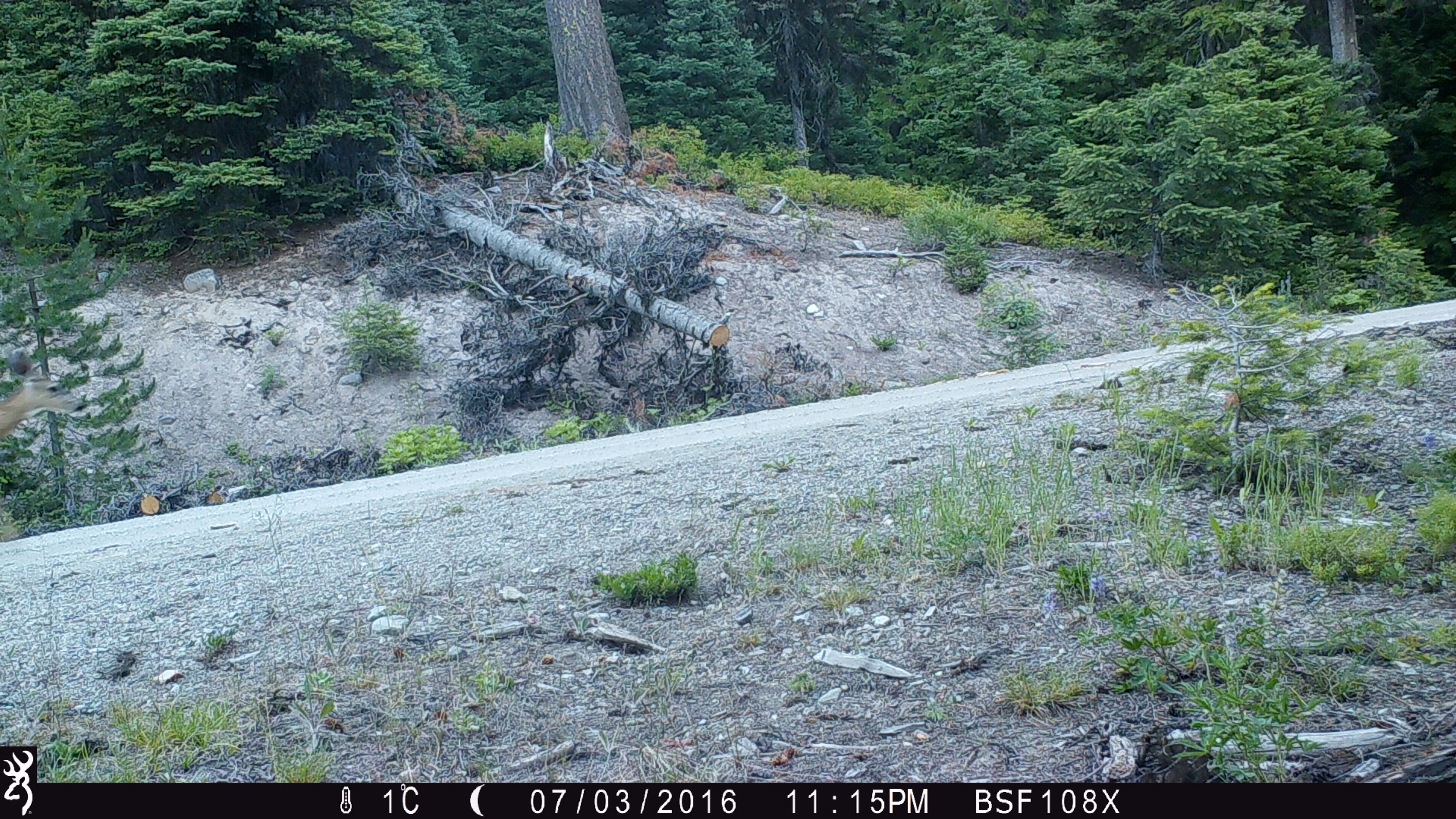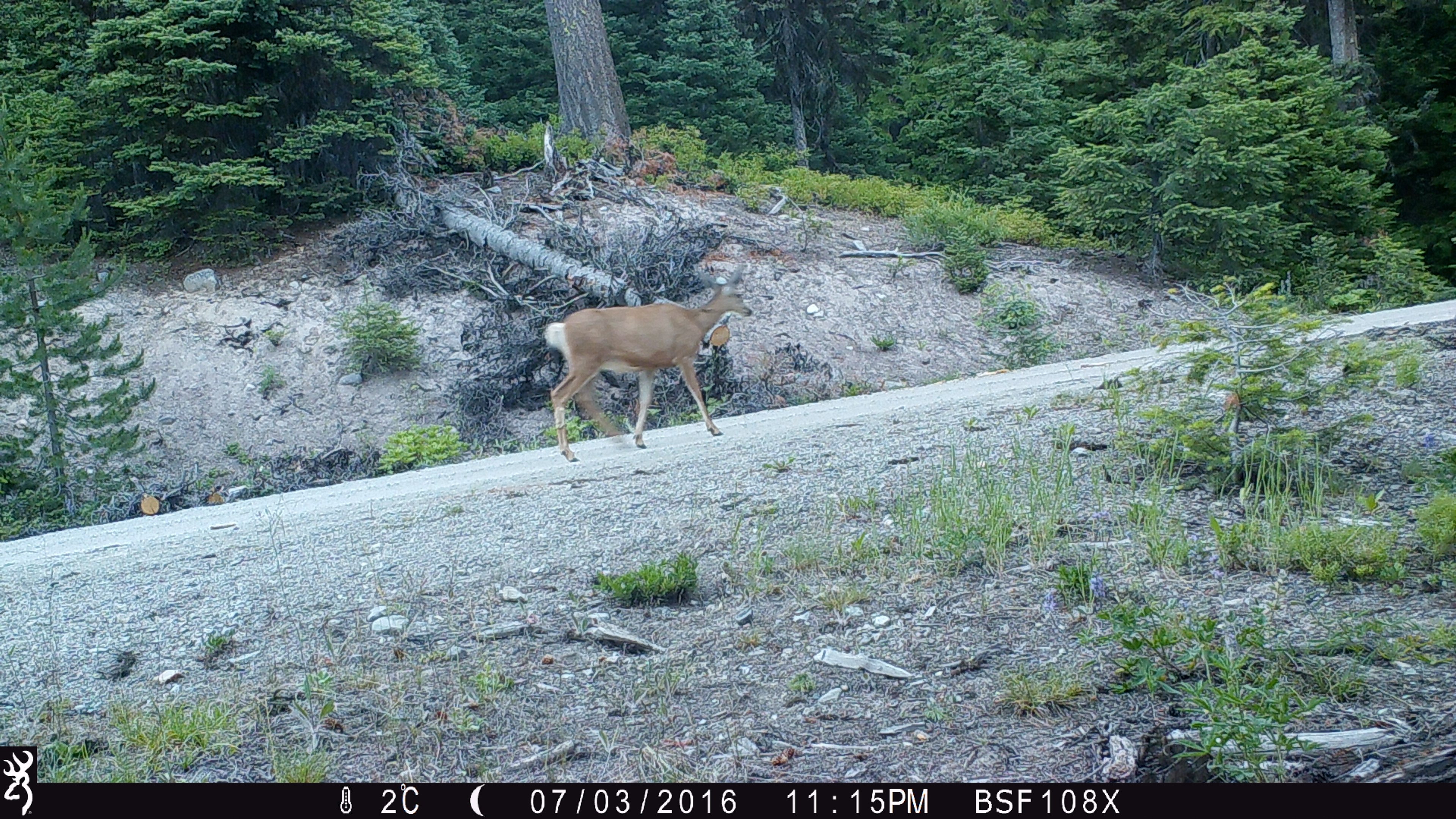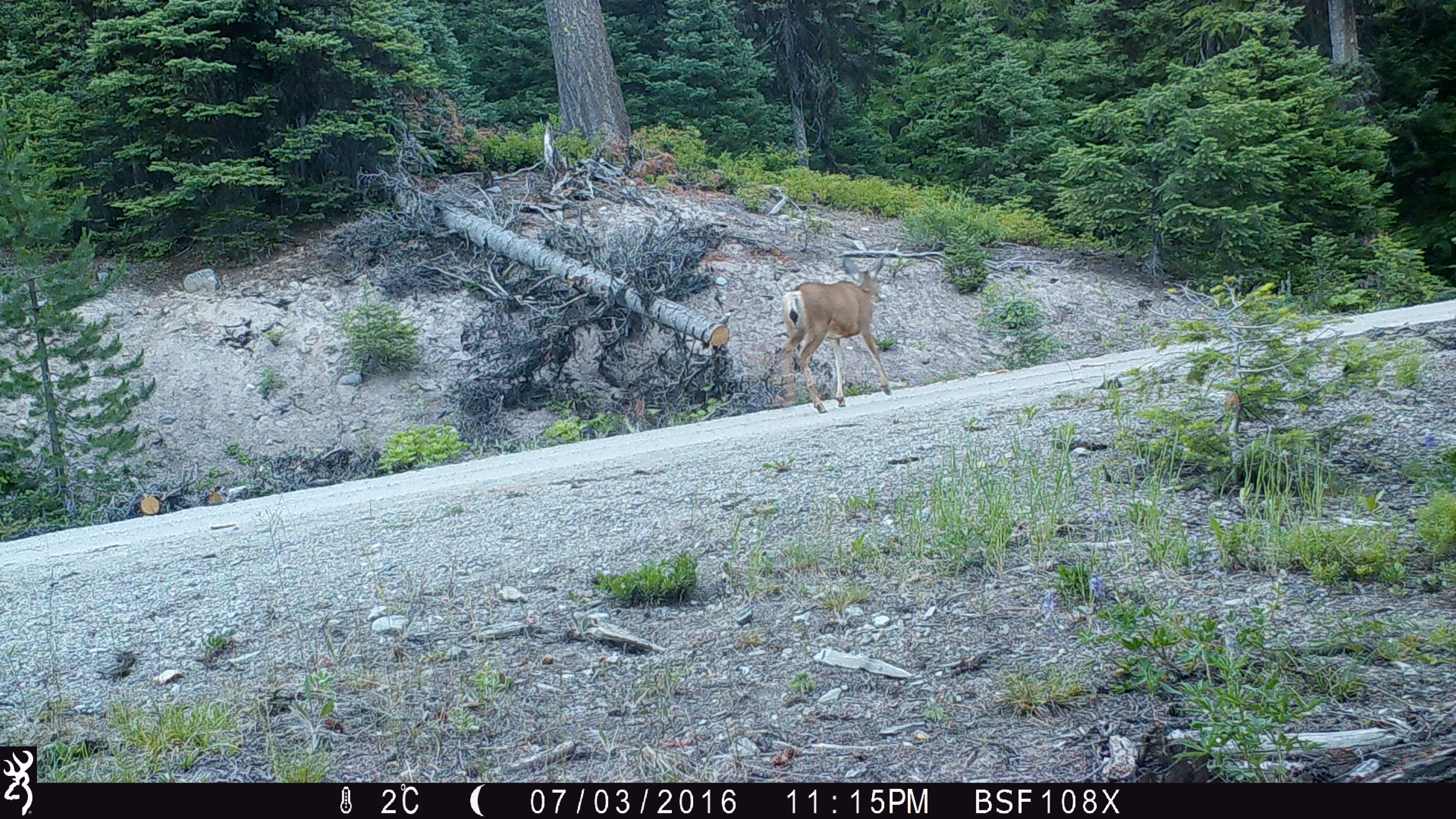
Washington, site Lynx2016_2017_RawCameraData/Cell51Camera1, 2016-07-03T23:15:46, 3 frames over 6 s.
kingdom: Animalia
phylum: Chordata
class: Mammalia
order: Artiodactyla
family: Cervidae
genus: Odocoileus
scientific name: Odocoileus hemionus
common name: mule deer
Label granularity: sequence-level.